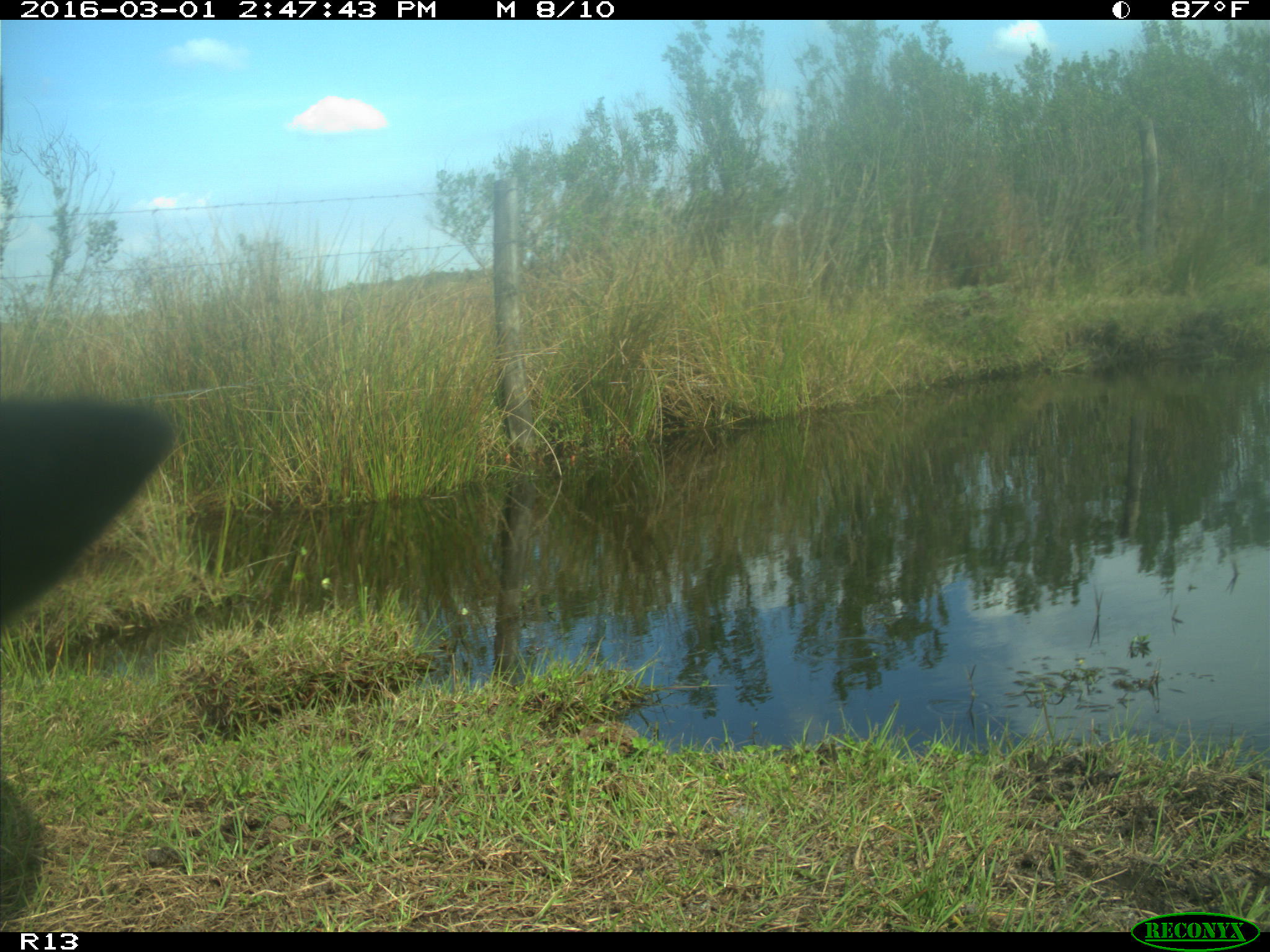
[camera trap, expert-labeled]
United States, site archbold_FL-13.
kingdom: Animalia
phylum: Chordata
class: Mammalia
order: Artiodactyla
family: Bovidae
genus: Bos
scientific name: Bos taurus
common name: domestic cow